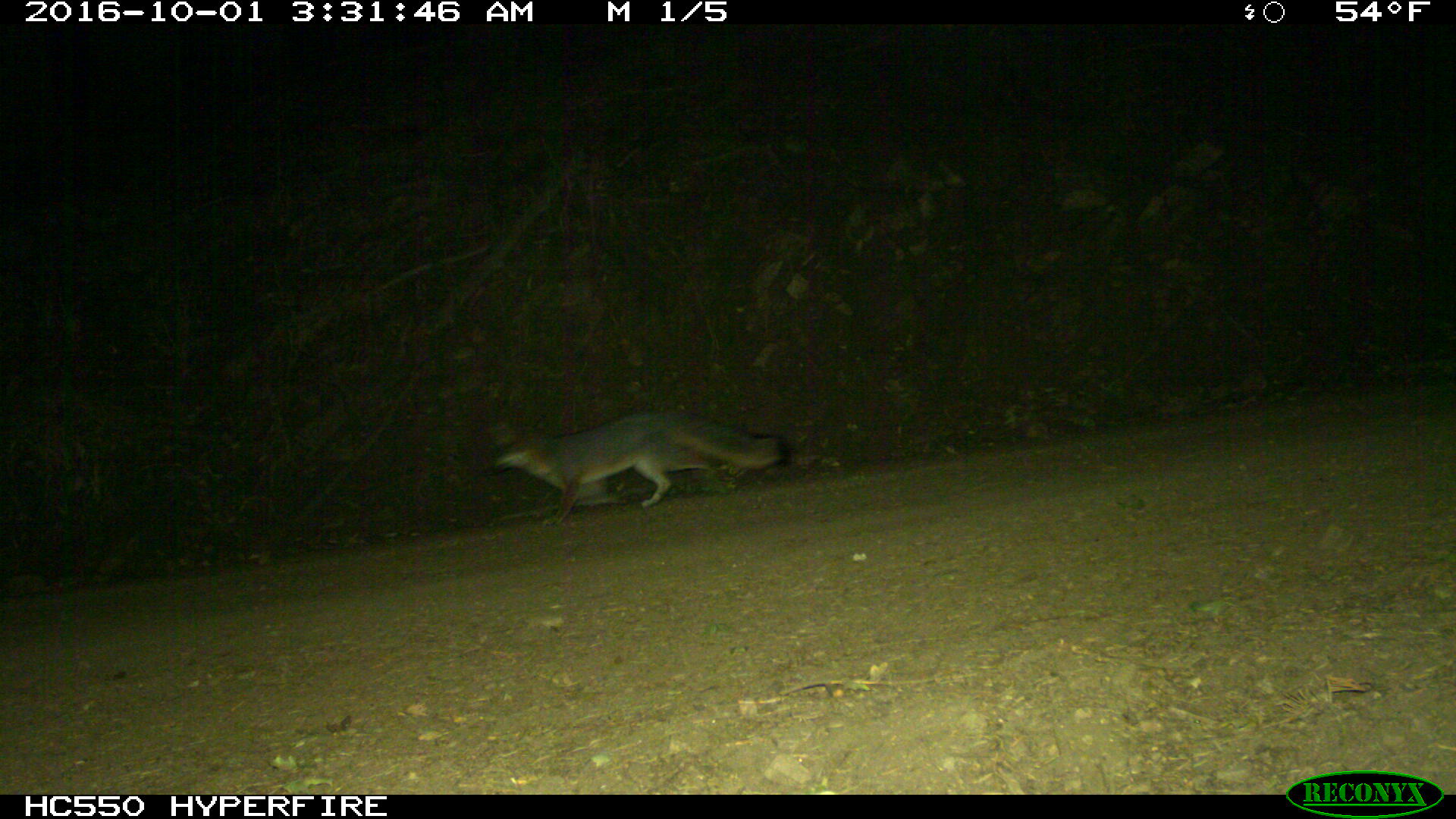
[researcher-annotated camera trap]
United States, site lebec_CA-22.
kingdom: Animalia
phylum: Chordata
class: Mammalia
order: Carnivora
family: Canidae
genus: Urocyon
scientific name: Urocyon cinereoargenteus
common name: gray fox